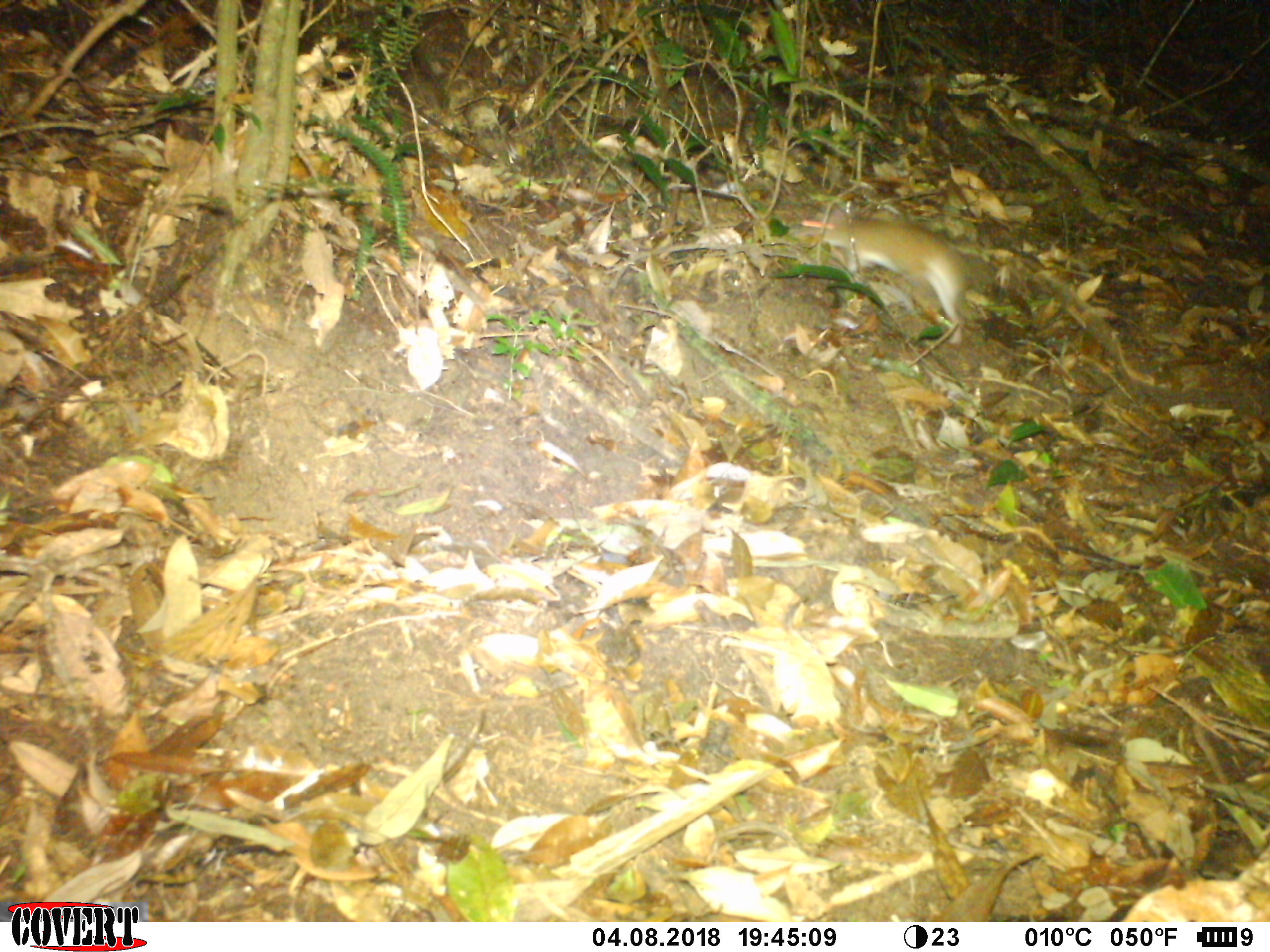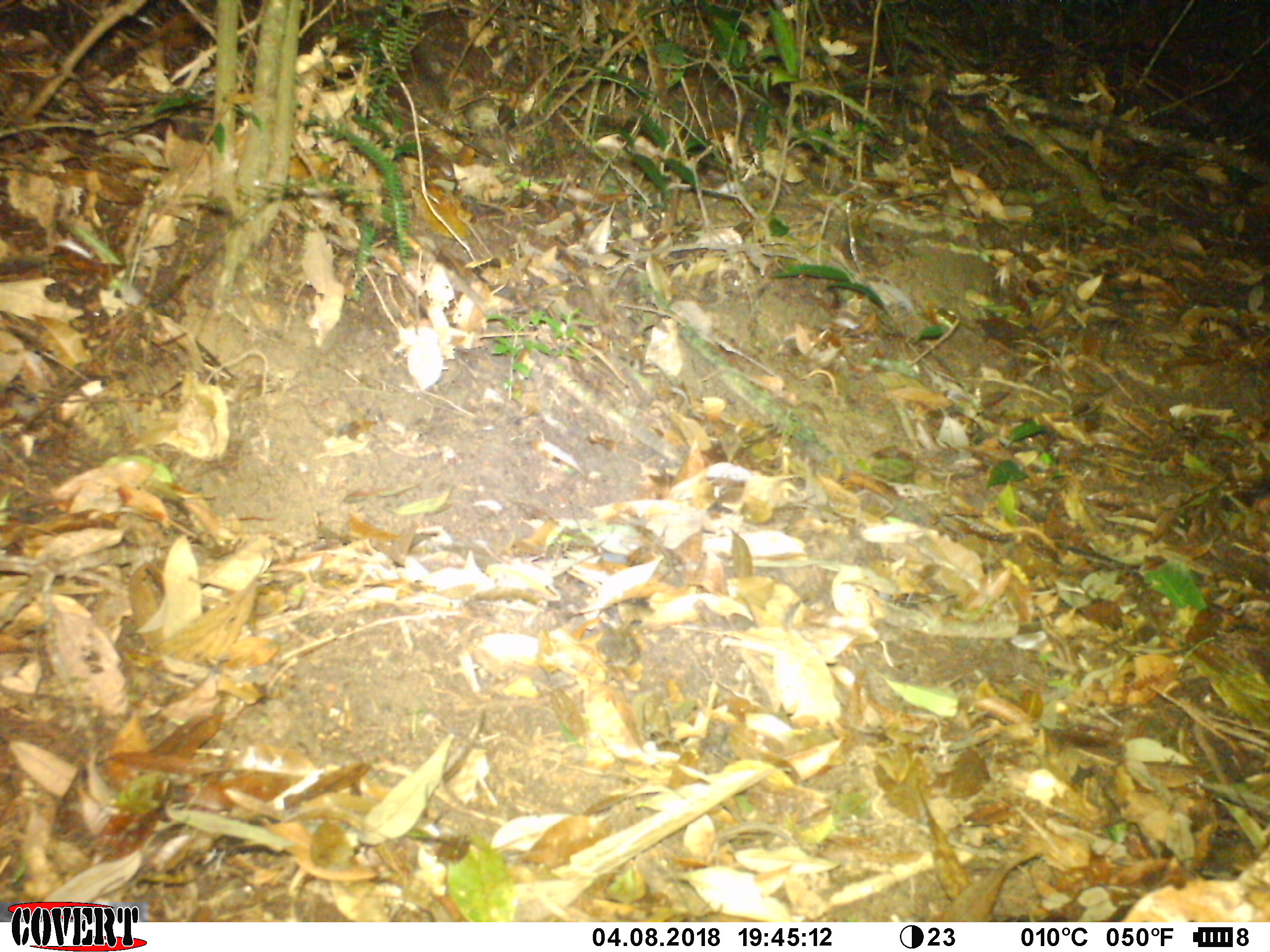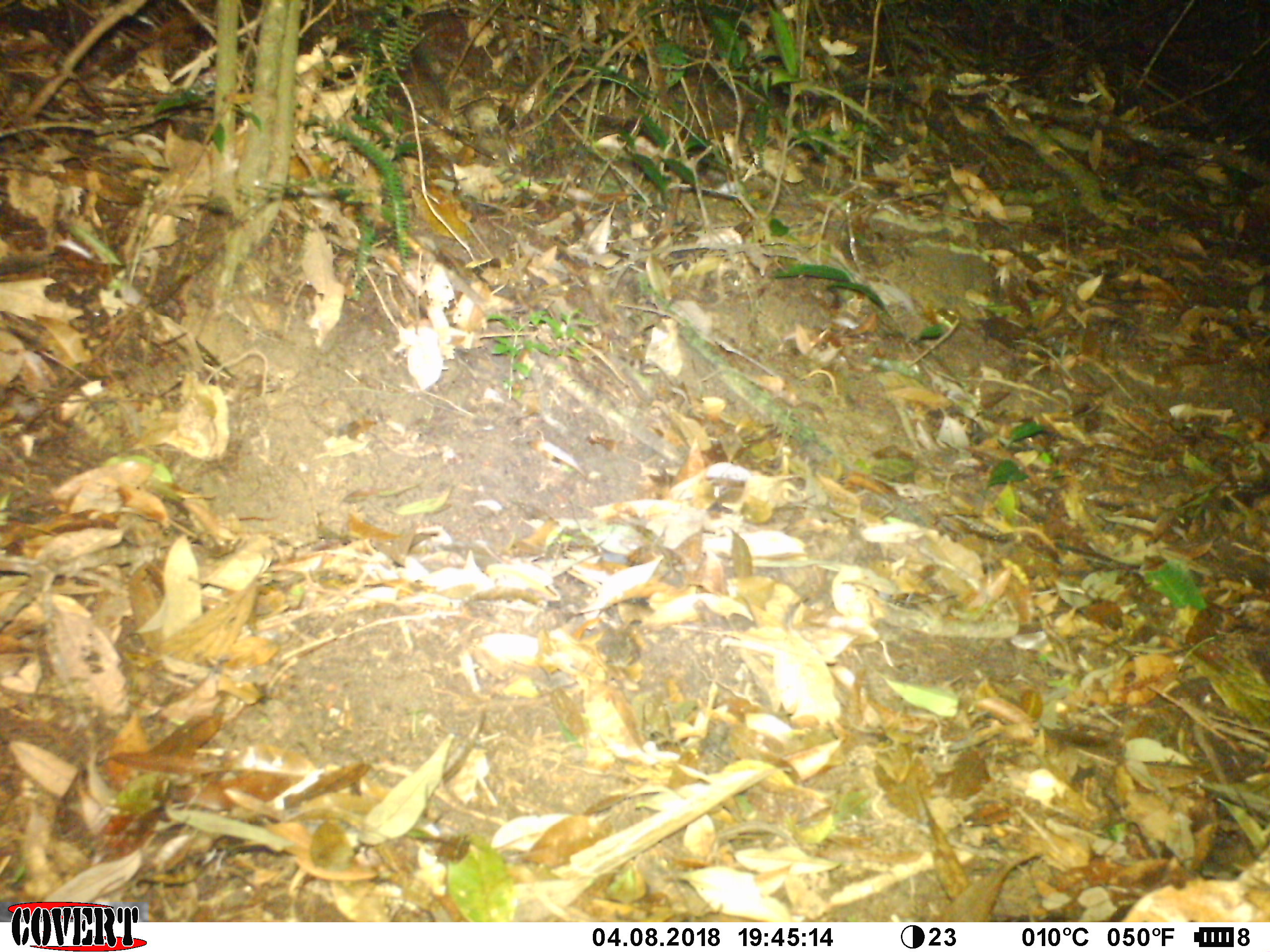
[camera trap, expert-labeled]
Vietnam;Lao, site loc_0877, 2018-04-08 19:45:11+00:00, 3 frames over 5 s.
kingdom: Animalia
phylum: Chordata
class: Mammalia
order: Rodentia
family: Muridae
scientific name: Muridae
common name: old-world mice and rats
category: unidentified murid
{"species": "unidentified murid (old-world mice and rats) (Muridae)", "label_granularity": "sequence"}